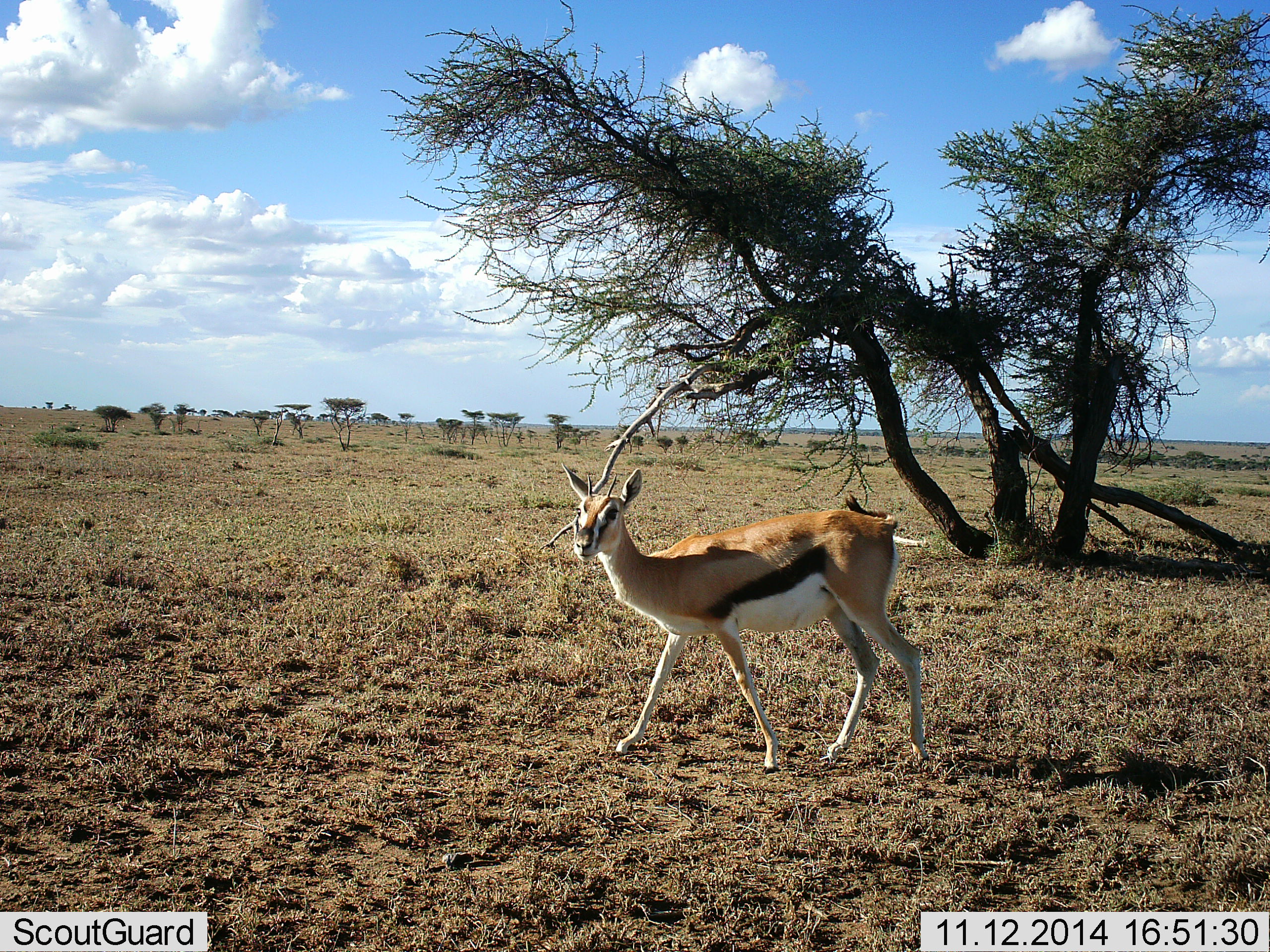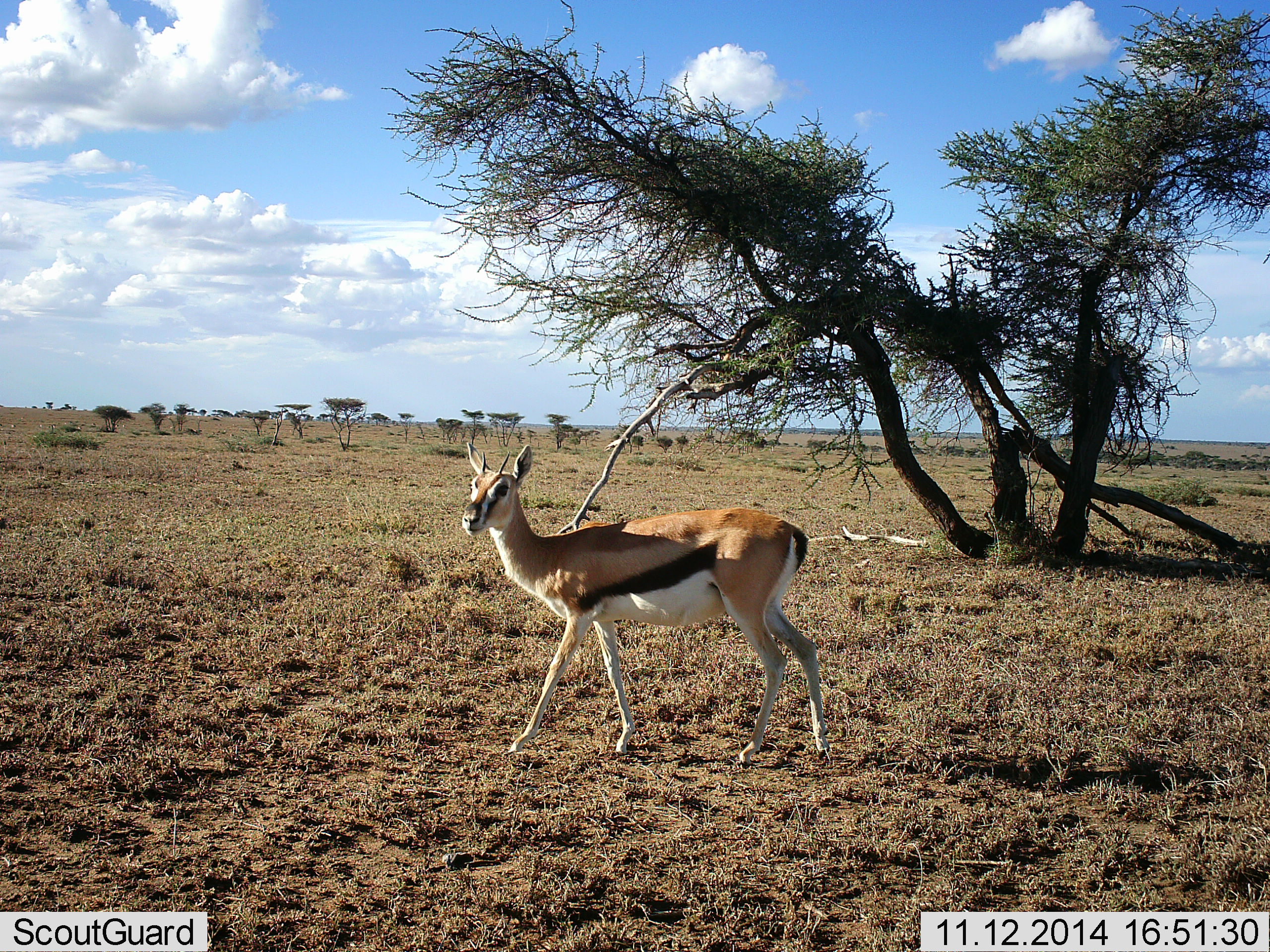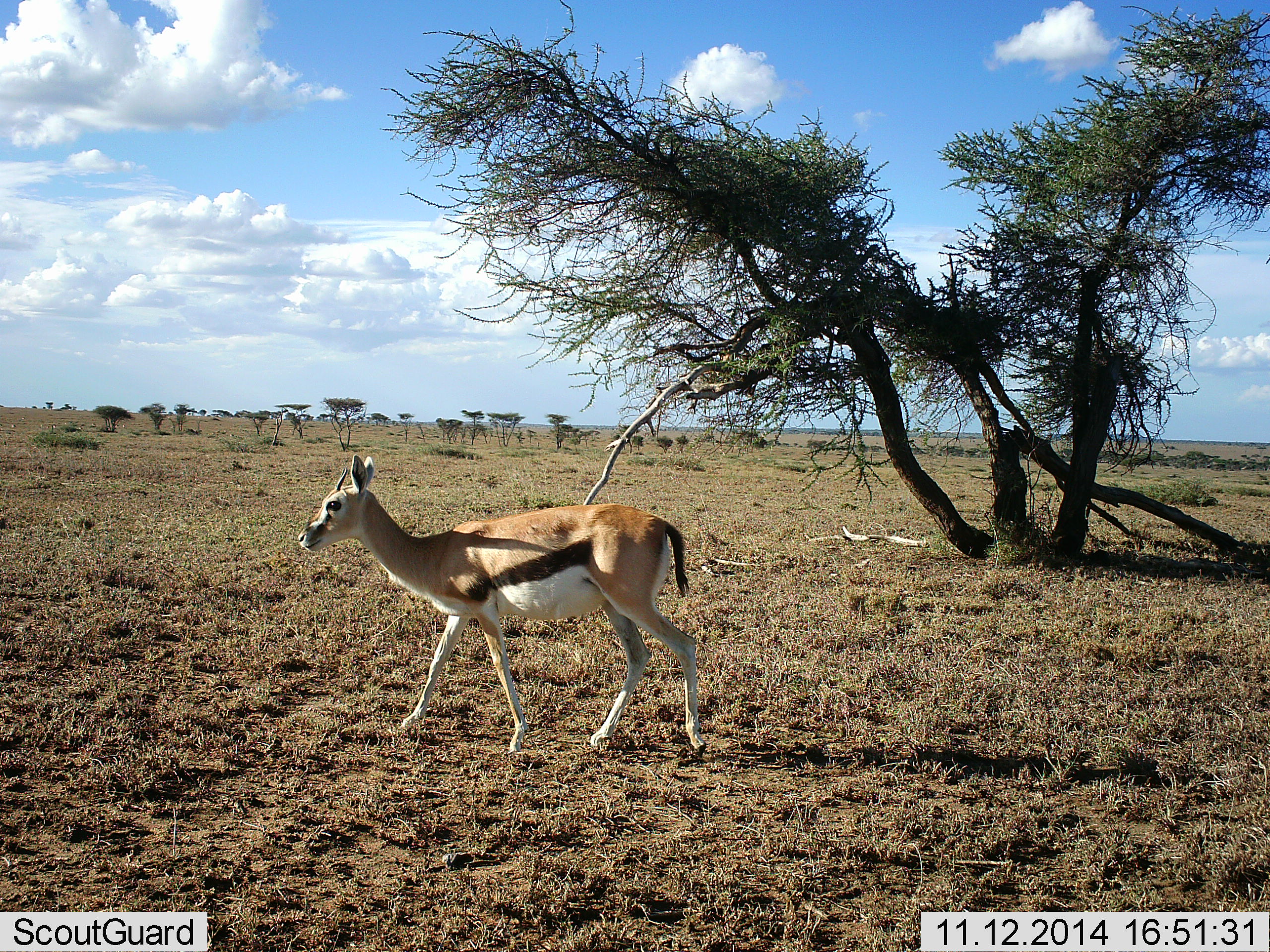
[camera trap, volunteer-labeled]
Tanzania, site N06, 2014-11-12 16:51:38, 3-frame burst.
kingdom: Animalia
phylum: Chordata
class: Mammalia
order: Artiodactyla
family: Bovidae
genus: Eudorcas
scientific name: Eudorcas thomsonii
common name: thomson's gazelle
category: gazellethomsons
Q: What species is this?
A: Gazellethomsons (thomson's gazelle) (Eudorcas thomsonii).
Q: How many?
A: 1.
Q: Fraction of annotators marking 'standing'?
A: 10%.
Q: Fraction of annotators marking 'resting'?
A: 0%.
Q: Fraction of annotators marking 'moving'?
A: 100%.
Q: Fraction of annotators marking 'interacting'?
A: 10%.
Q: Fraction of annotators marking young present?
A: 10%.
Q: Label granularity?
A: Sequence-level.